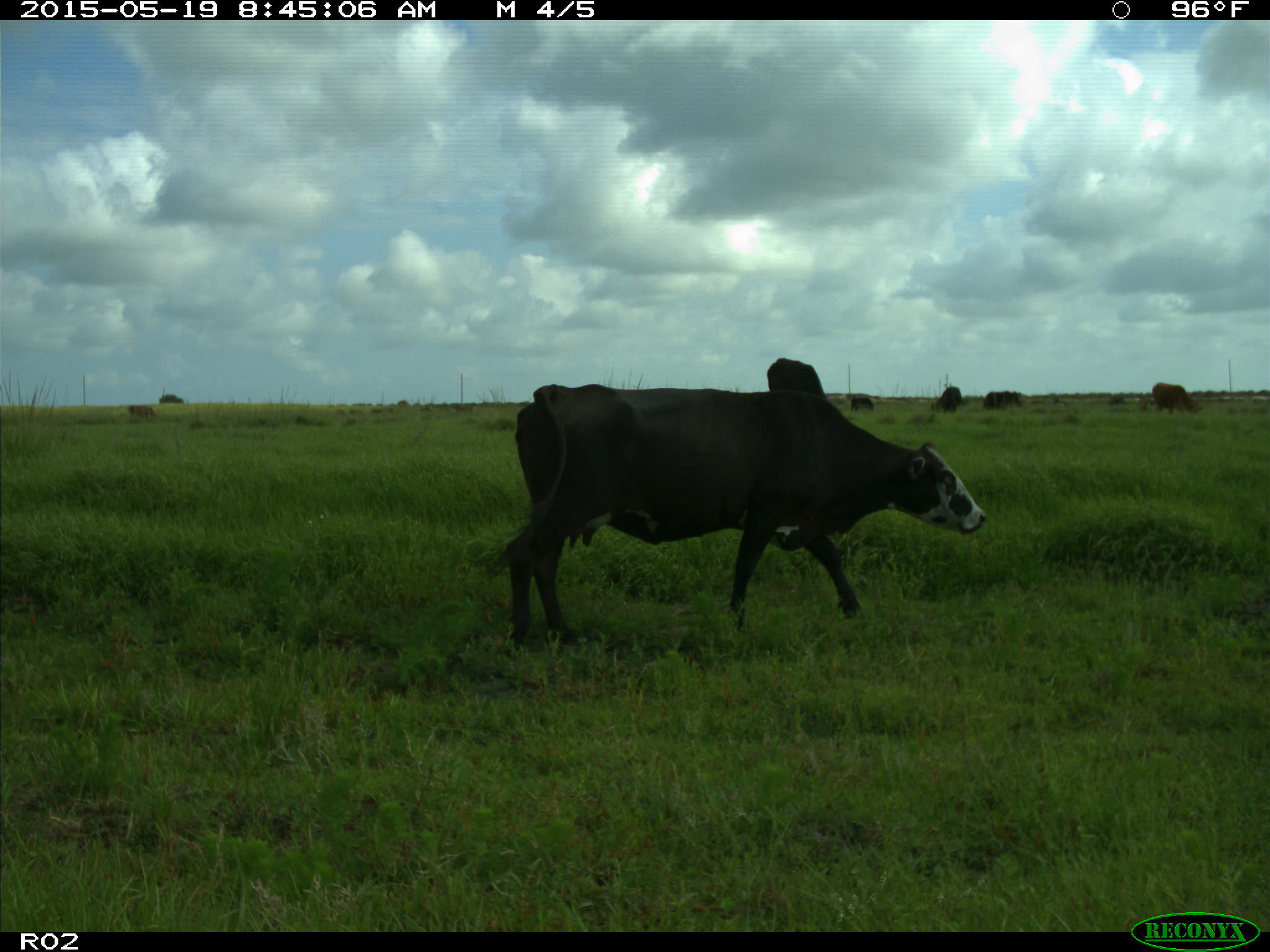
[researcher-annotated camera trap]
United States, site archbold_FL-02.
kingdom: Animalia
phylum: Chordata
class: Mammalia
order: Artiodactyla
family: Bovidae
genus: Bos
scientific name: Bos taurus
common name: domestic cow